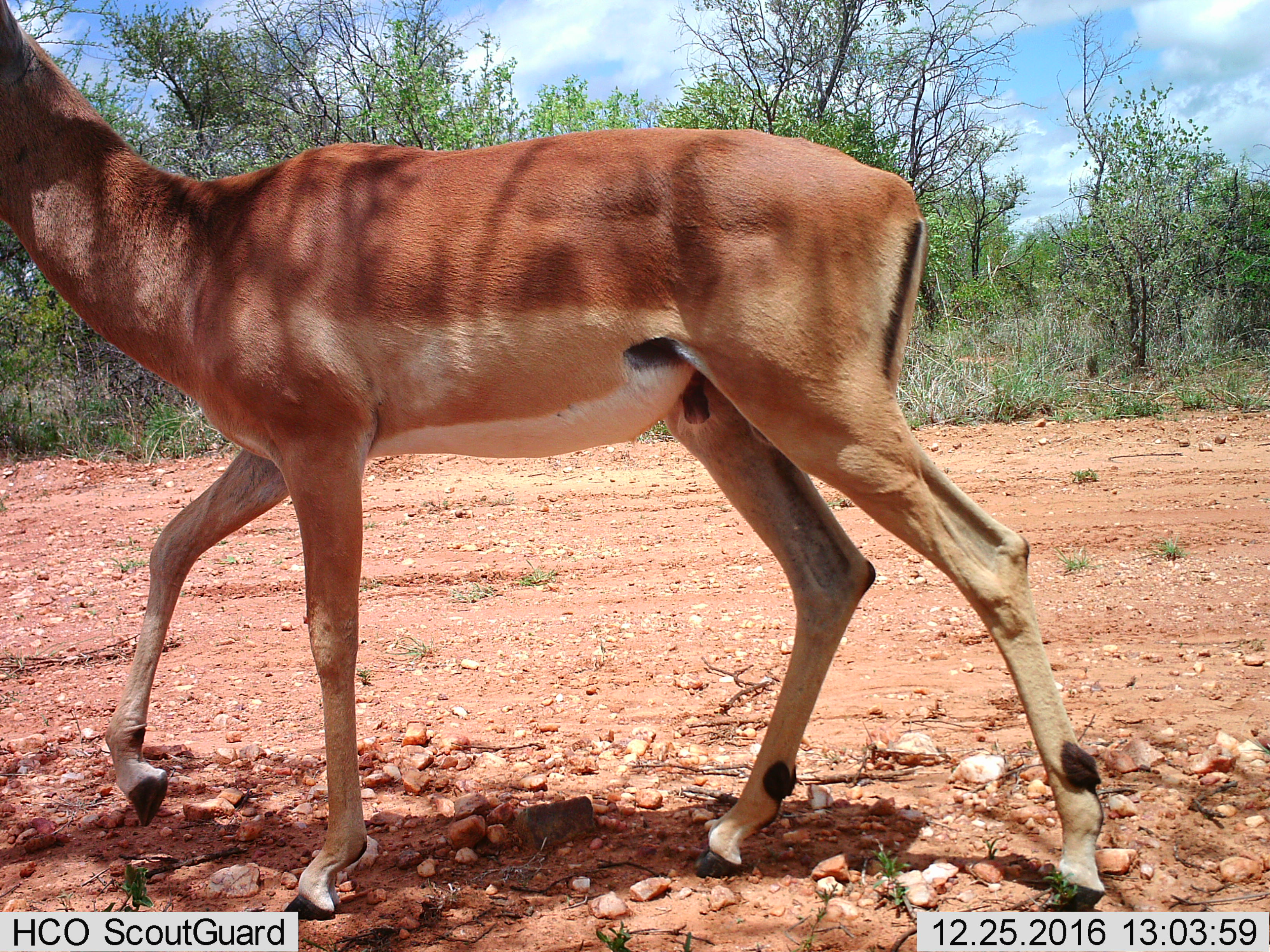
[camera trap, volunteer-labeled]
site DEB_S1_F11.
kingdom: Animalia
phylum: Chordata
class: Mammalia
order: Artiodactyla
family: Bovidae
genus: Aepyceros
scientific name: Aepyceros melampus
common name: impala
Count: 1.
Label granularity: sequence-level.